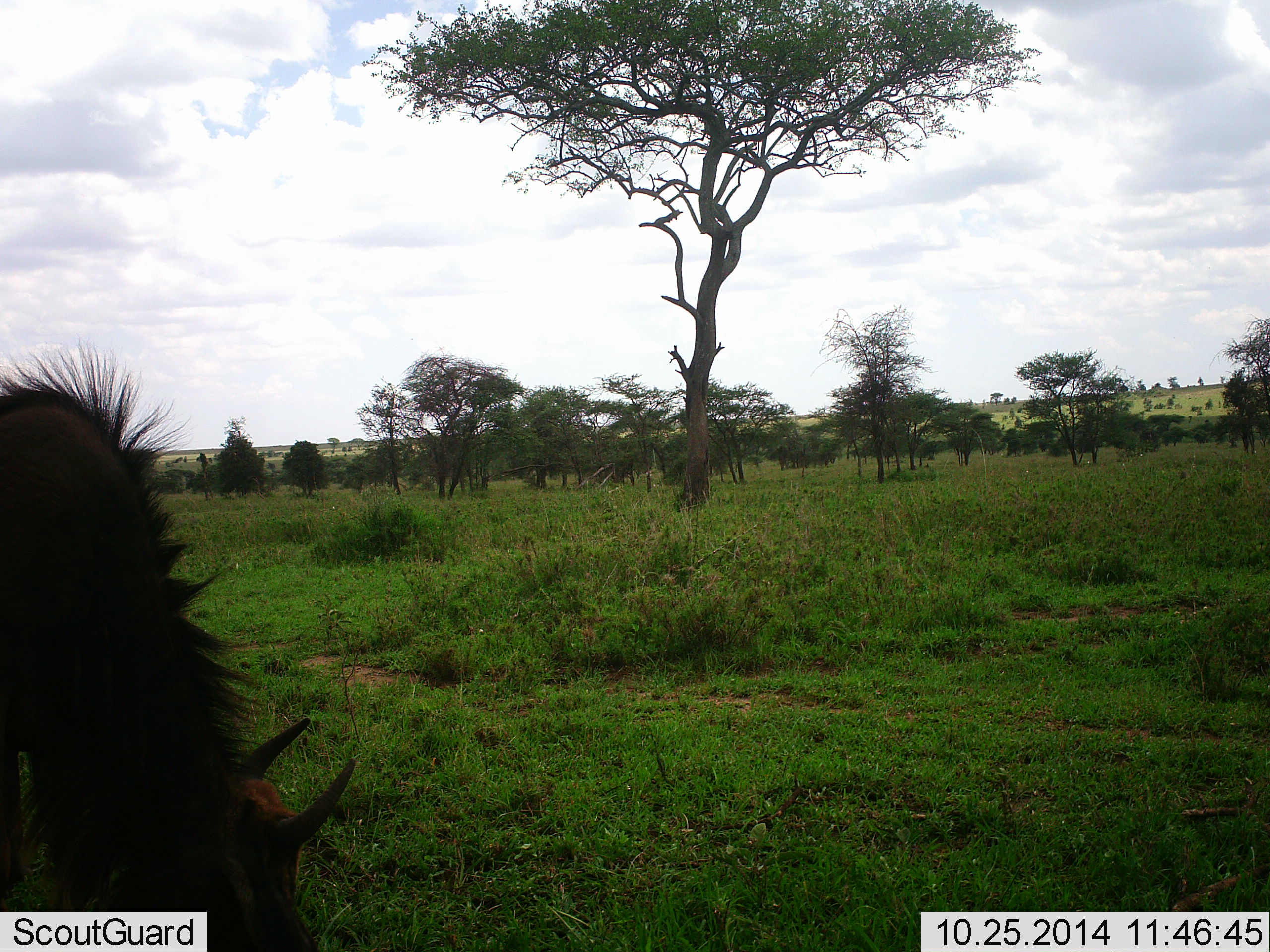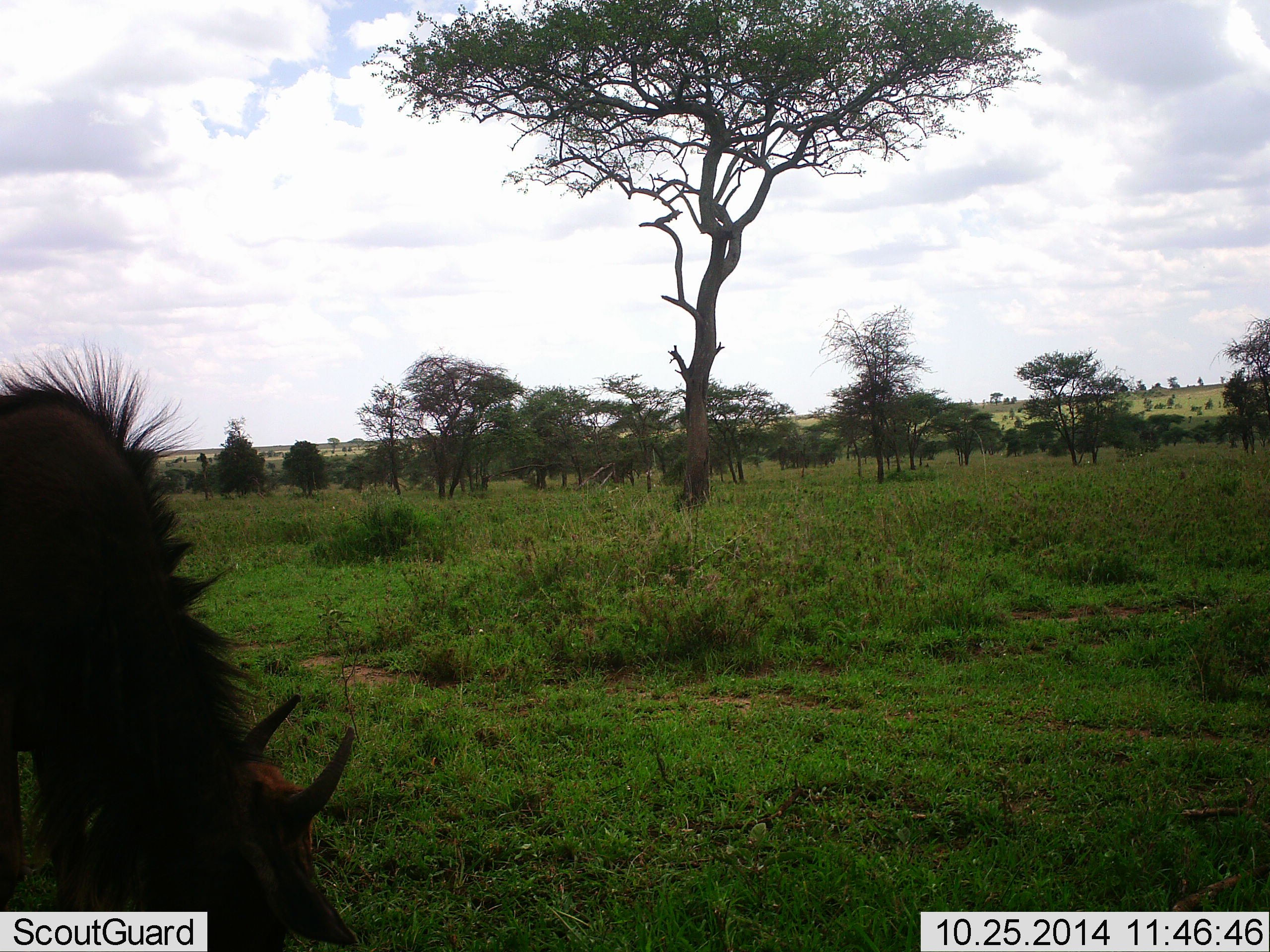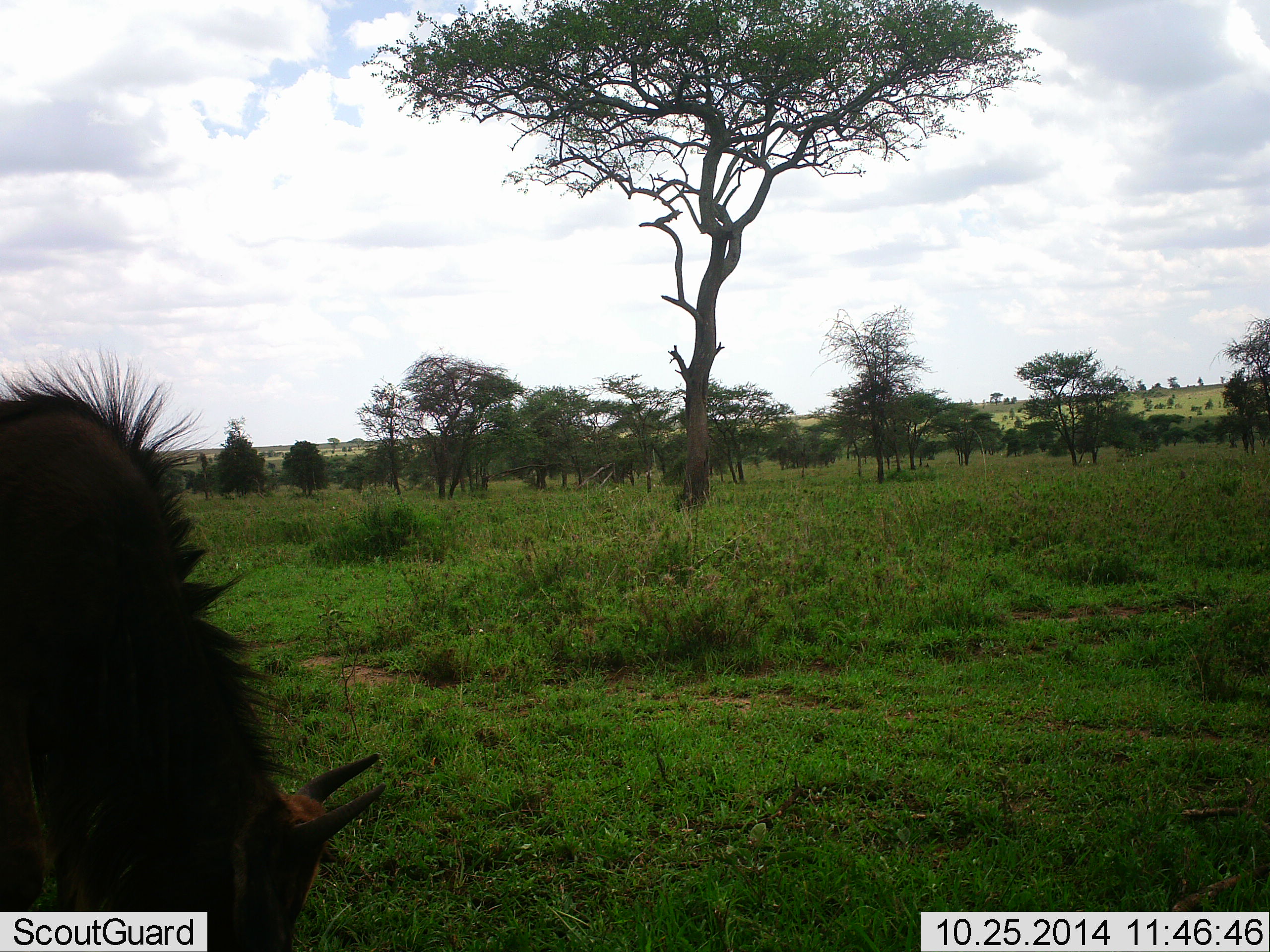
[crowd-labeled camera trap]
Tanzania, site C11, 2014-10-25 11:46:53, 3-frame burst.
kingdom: Animalia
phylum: Chordata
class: Mammalia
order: Artiodactyla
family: Bovidae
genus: Connochaetes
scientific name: Connochaetes taurinus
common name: blue wildebeest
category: wildebeest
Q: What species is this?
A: Wildebeest (blue wildebeest) (Connochaetes taurinus).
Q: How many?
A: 1.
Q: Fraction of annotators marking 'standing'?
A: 20%.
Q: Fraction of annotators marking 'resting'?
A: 0%.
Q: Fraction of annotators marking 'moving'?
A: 0%.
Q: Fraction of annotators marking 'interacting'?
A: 0%.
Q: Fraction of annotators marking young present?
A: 10%.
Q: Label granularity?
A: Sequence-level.